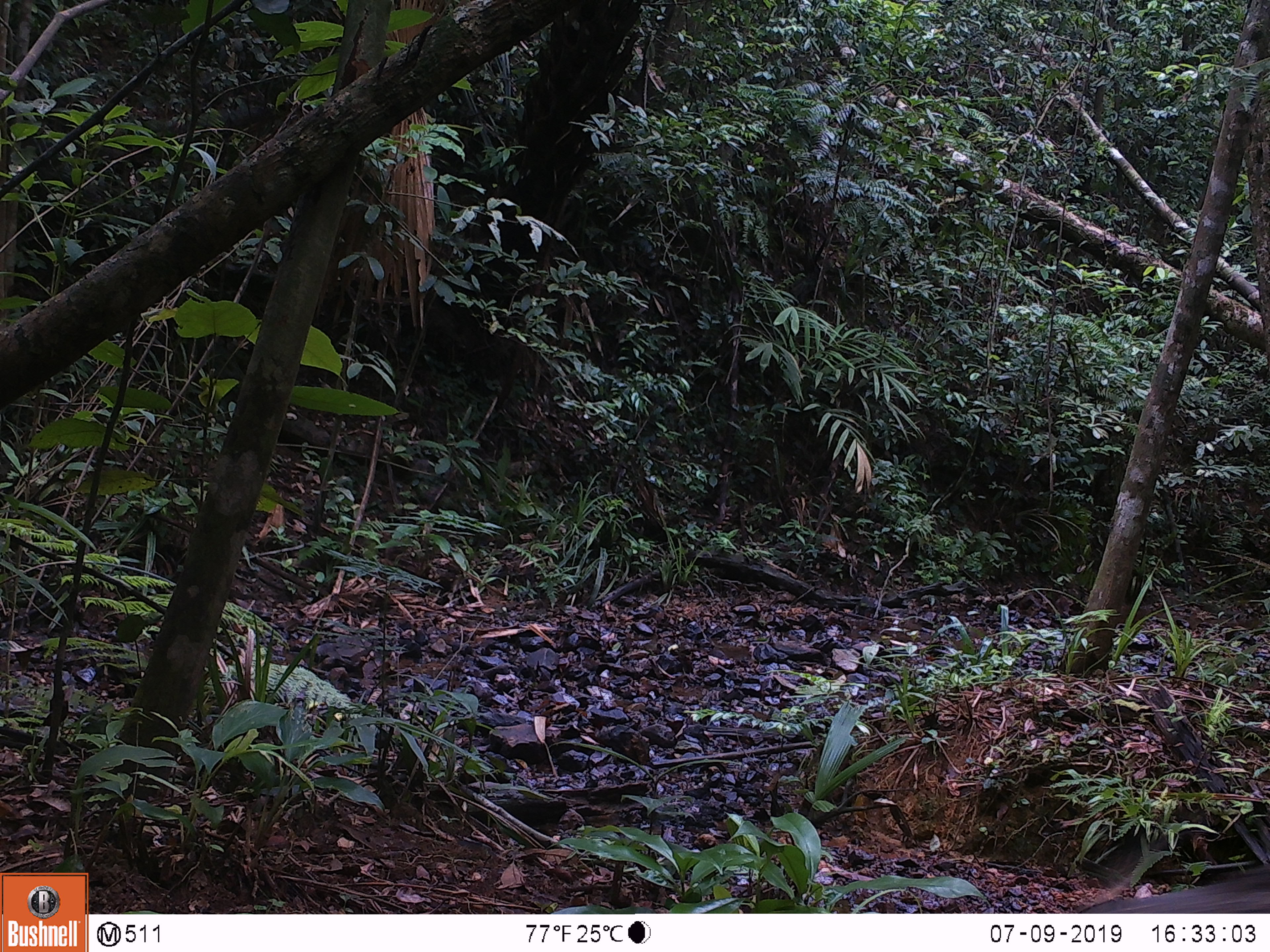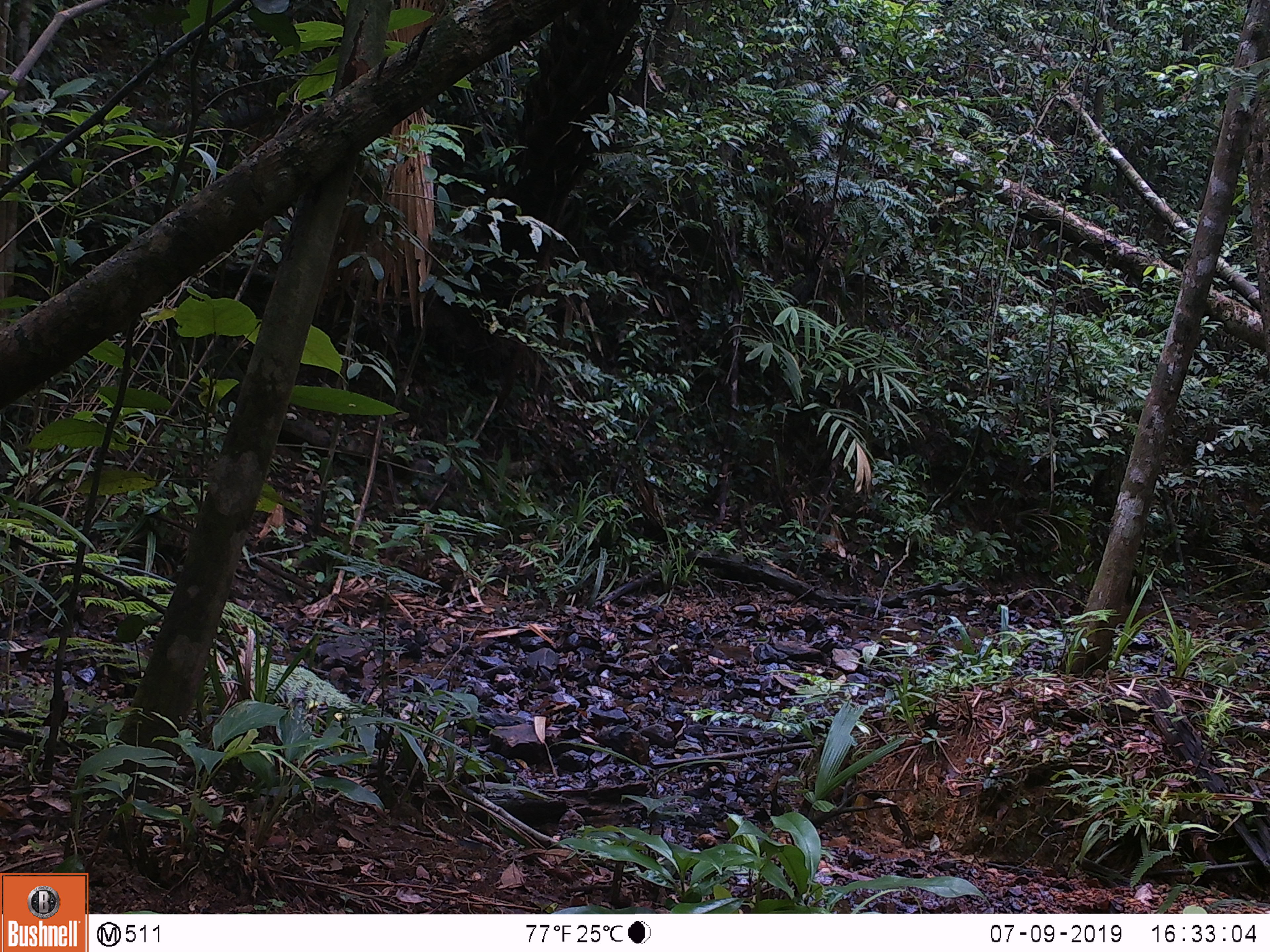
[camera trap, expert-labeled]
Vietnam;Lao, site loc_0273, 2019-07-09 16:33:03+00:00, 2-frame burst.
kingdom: Animalia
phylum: Chordata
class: Mammalia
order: Artiodactyla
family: Suidae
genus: Sus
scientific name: Sus scrofa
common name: eurasian wild pig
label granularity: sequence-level